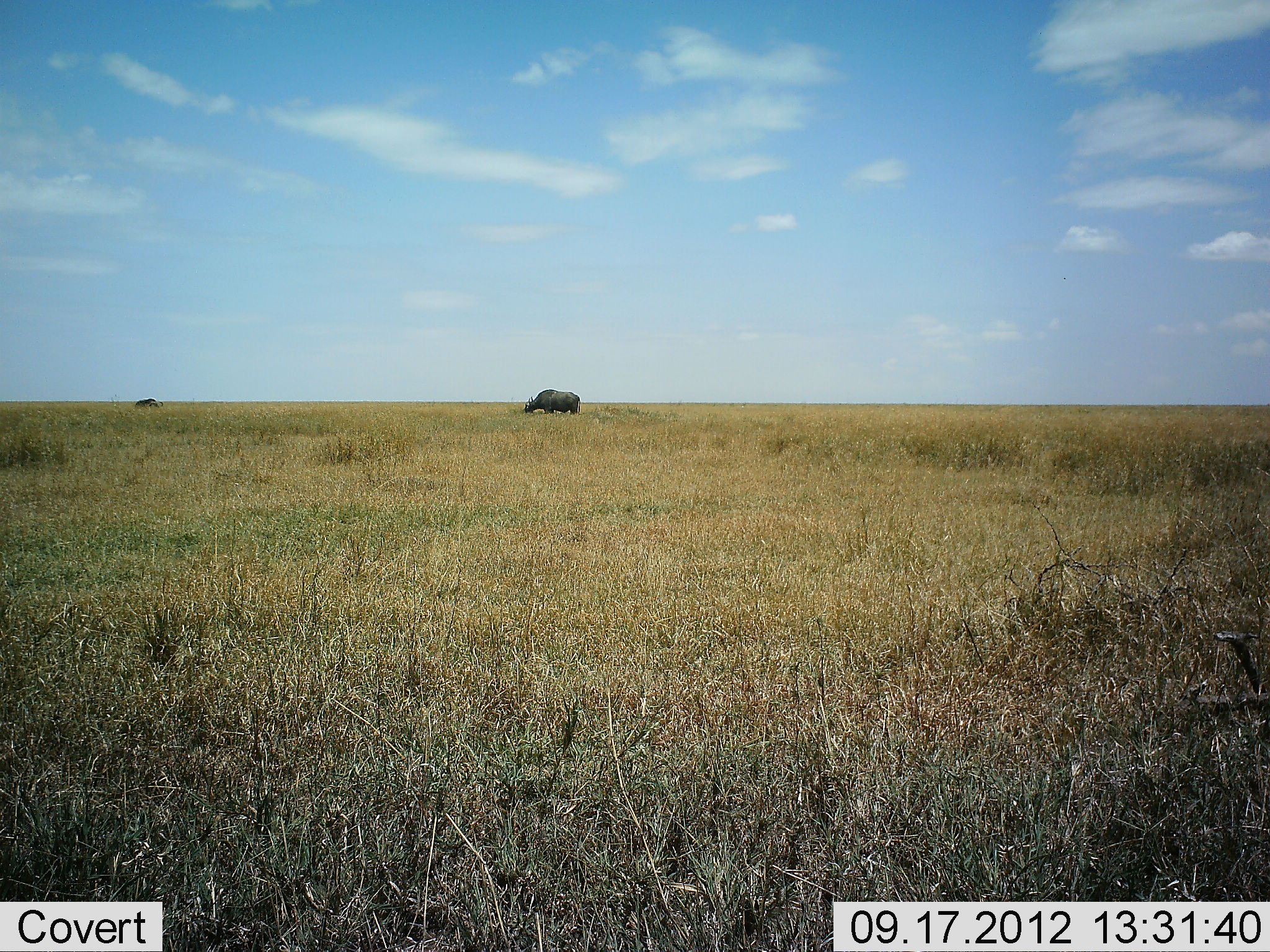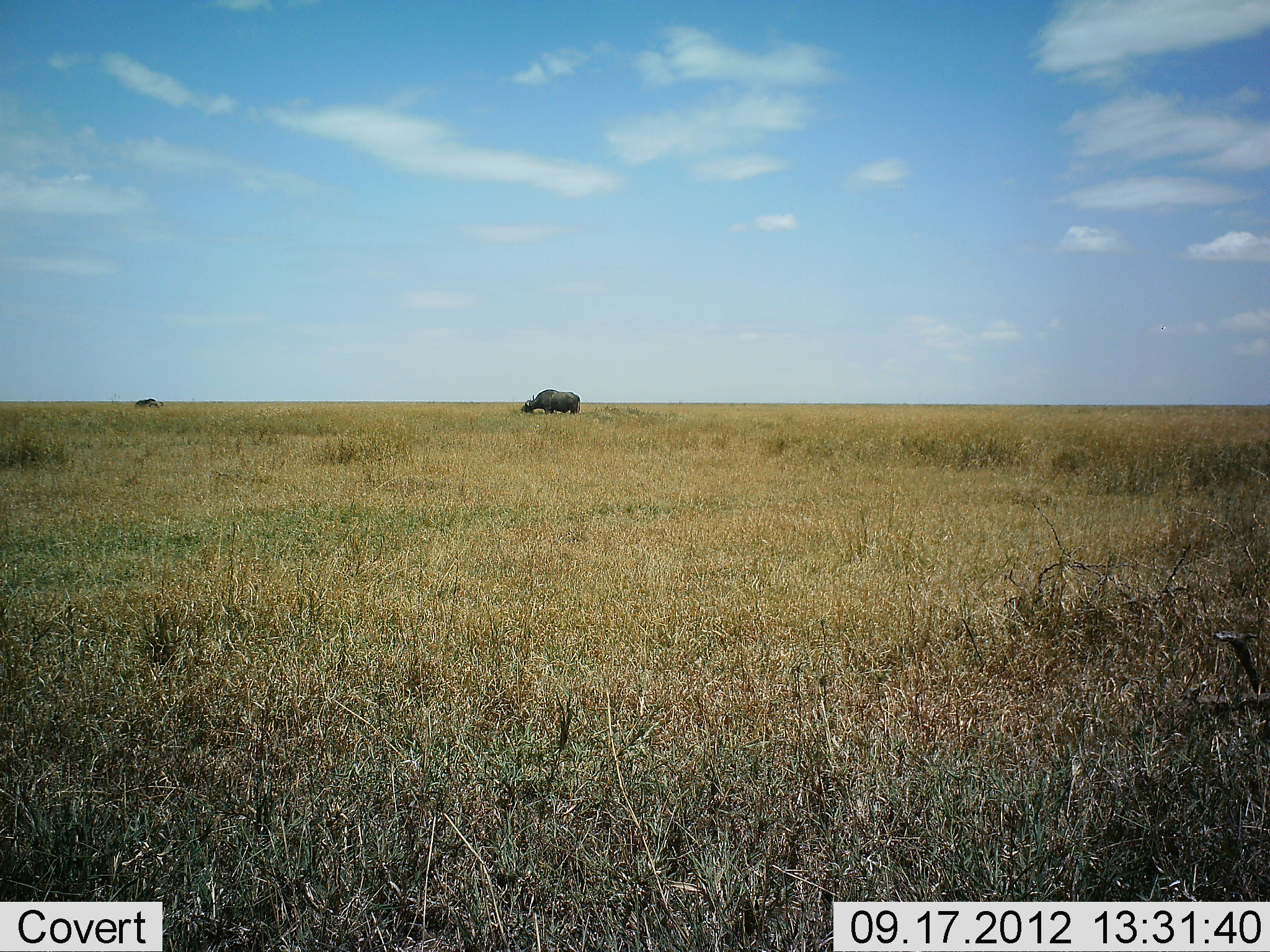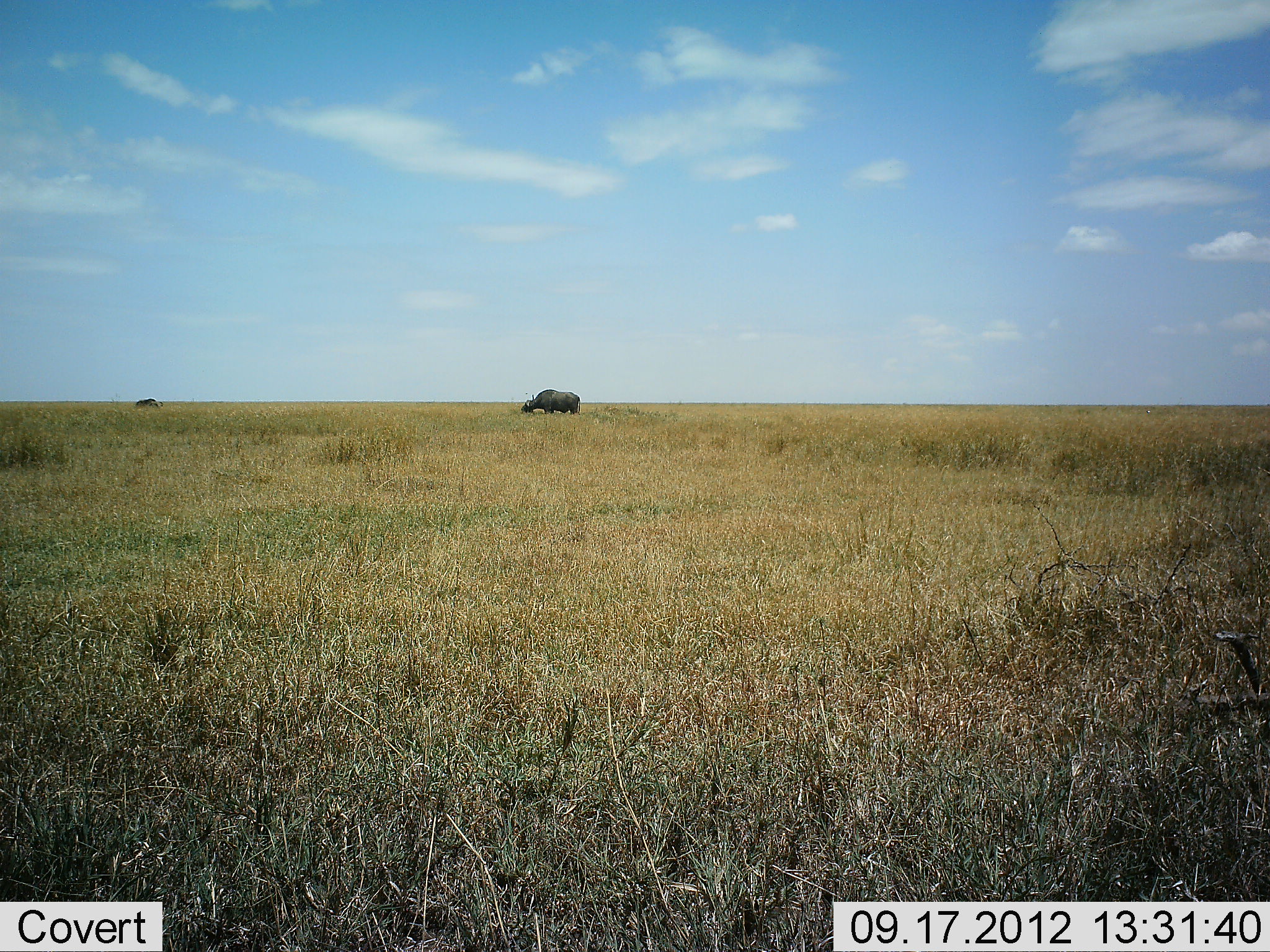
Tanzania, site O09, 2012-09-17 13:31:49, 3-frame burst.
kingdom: Animalia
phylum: Chordata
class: Mammalia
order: Artiodactyla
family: Bovidae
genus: Syncerus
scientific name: Syncerus caffer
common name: cape buffalo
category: buffalo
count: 2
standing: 30%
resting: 0%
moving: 10%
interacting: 0%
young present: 0%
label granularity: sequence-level